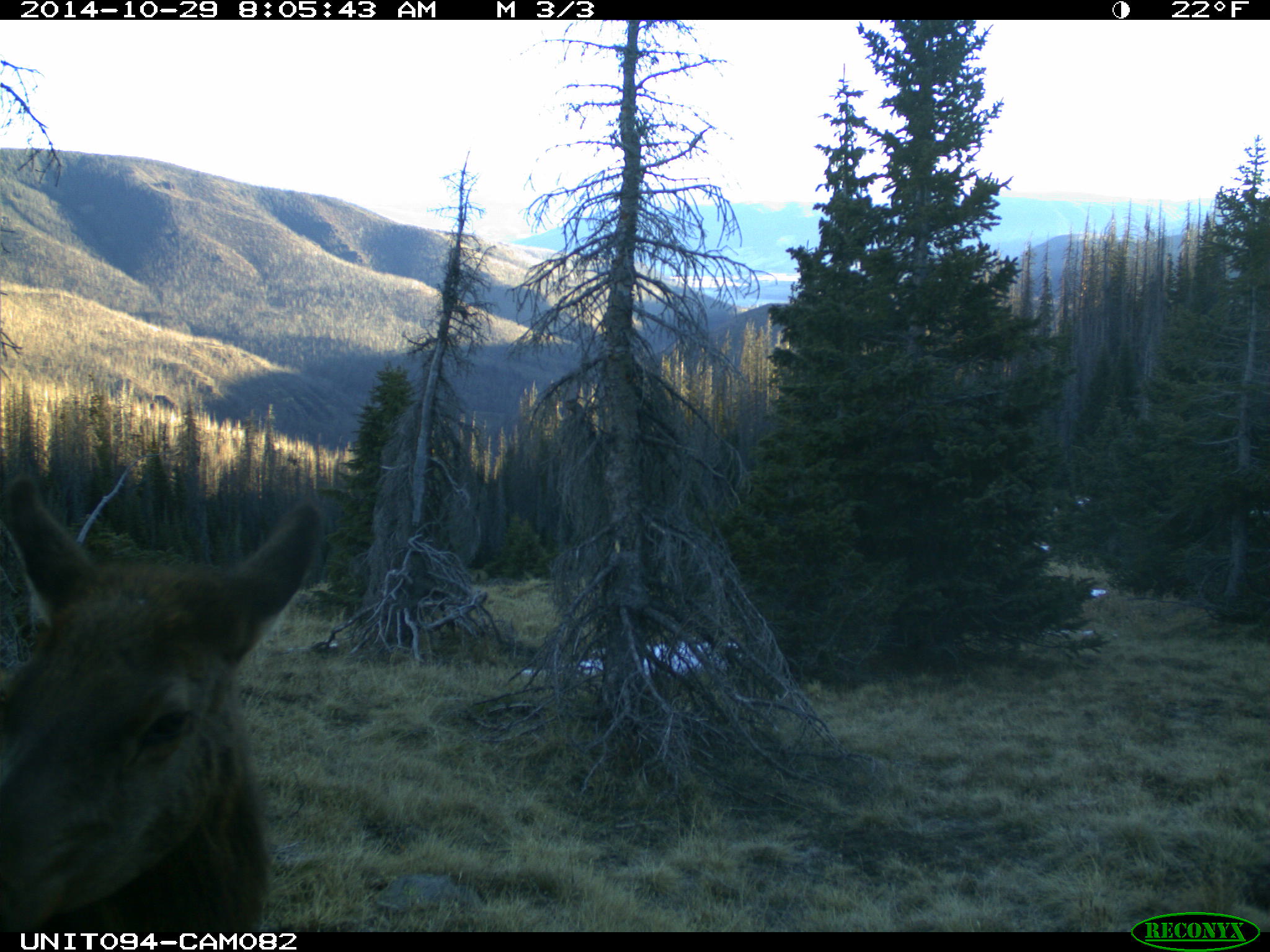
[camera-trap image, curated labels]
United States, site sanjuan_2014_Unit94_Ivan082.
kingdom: Animalia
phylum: Chordata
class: Mammalia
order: Artiodactyla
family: Cervidae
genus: Cervus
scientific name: Cervus elaphus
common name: red deer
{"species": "Cervus elaphus (red deer)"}